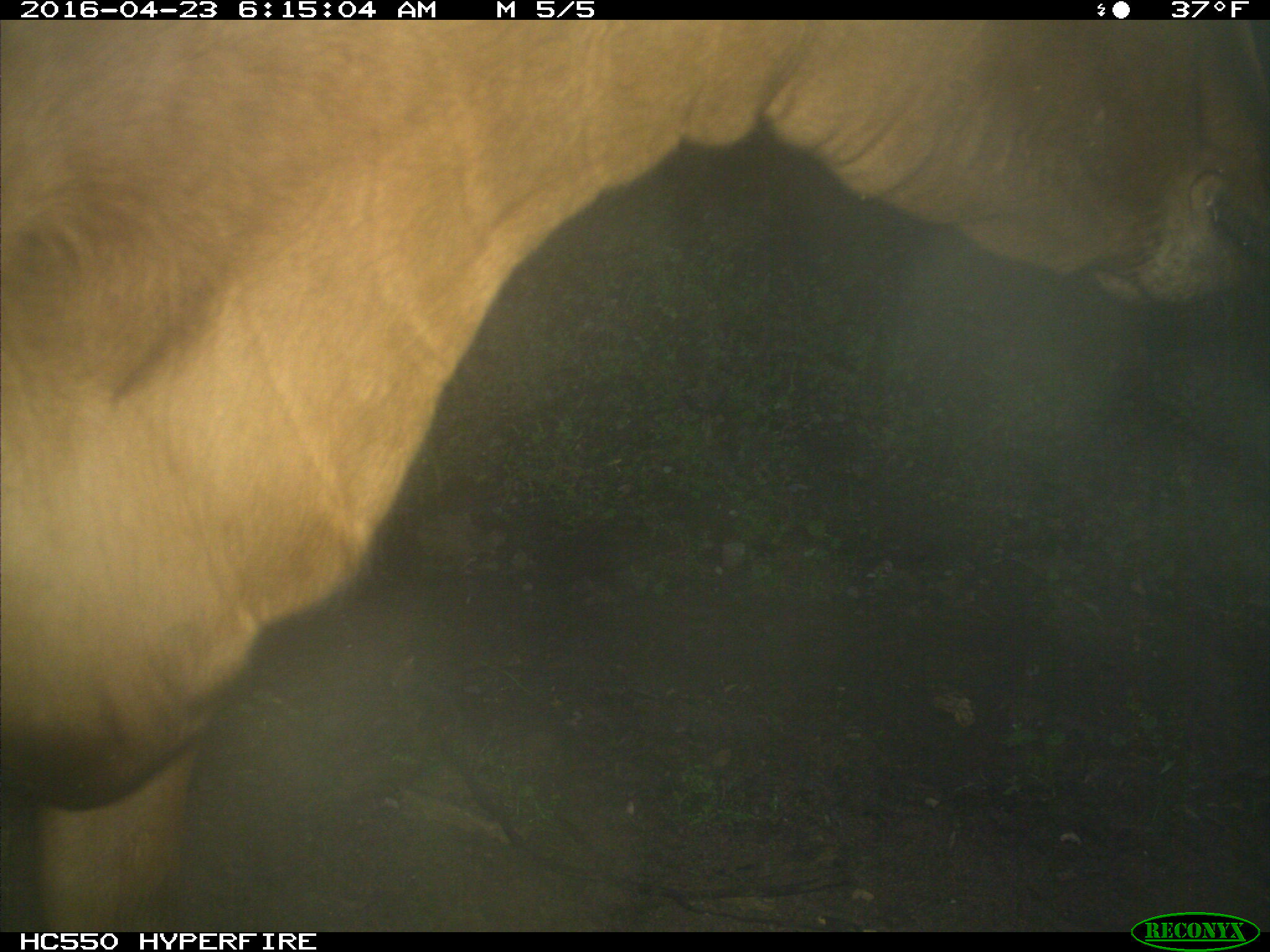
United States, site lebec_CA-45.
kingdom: Animalia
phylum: Chordata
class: Mammalia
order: Artiodactyla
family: Bovidae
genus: Bos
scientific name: Bos taurus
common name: domestic cow